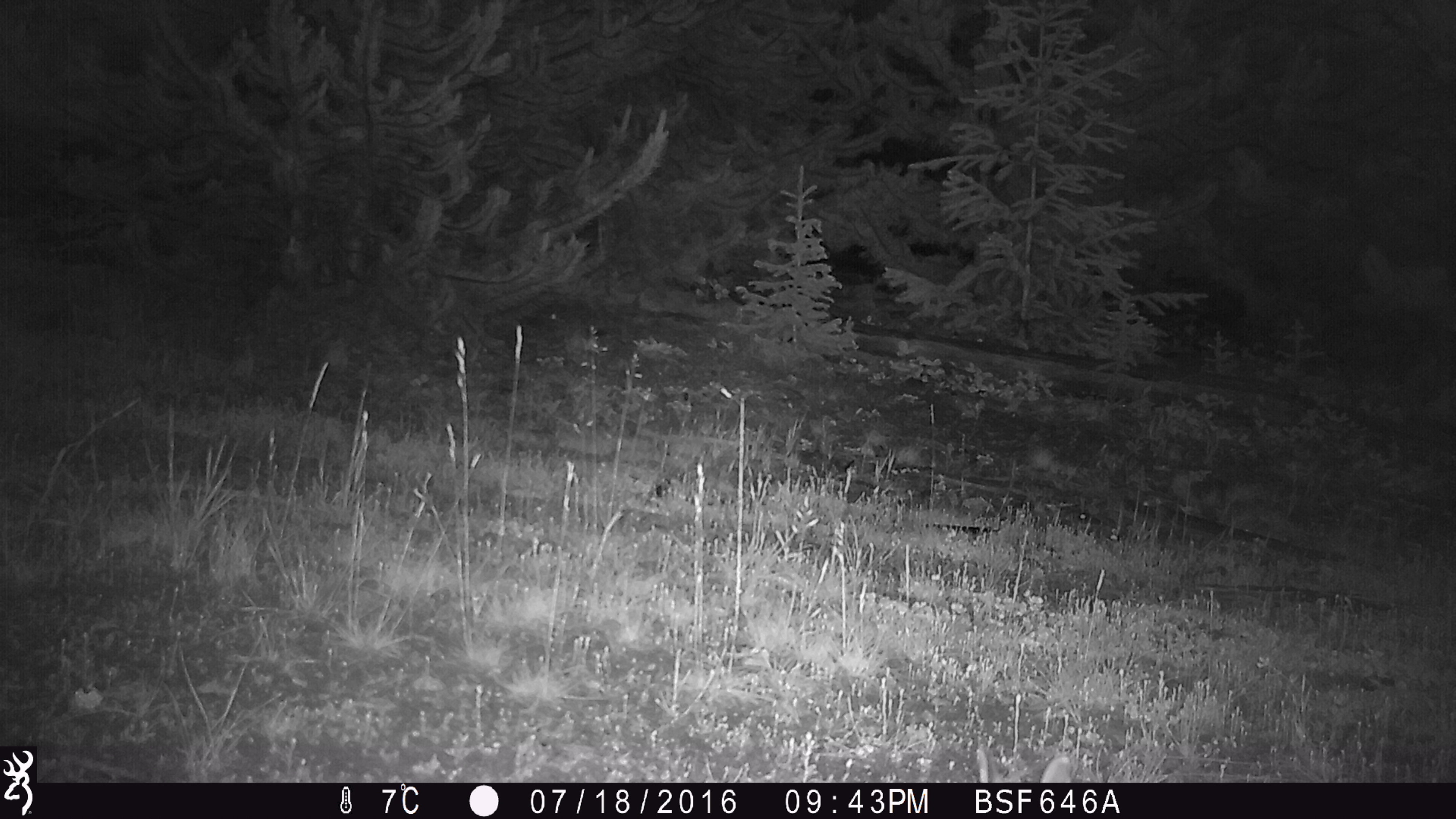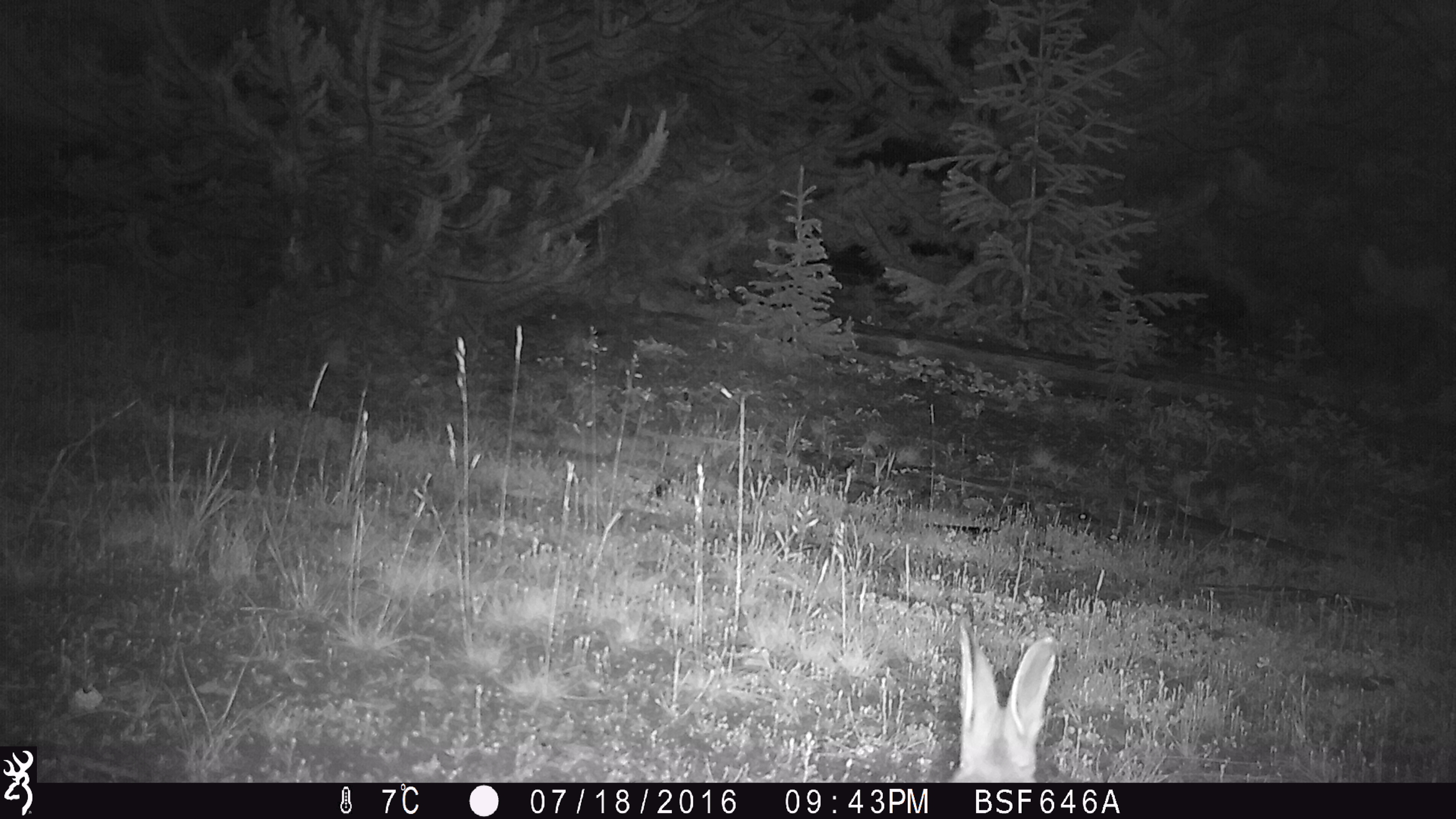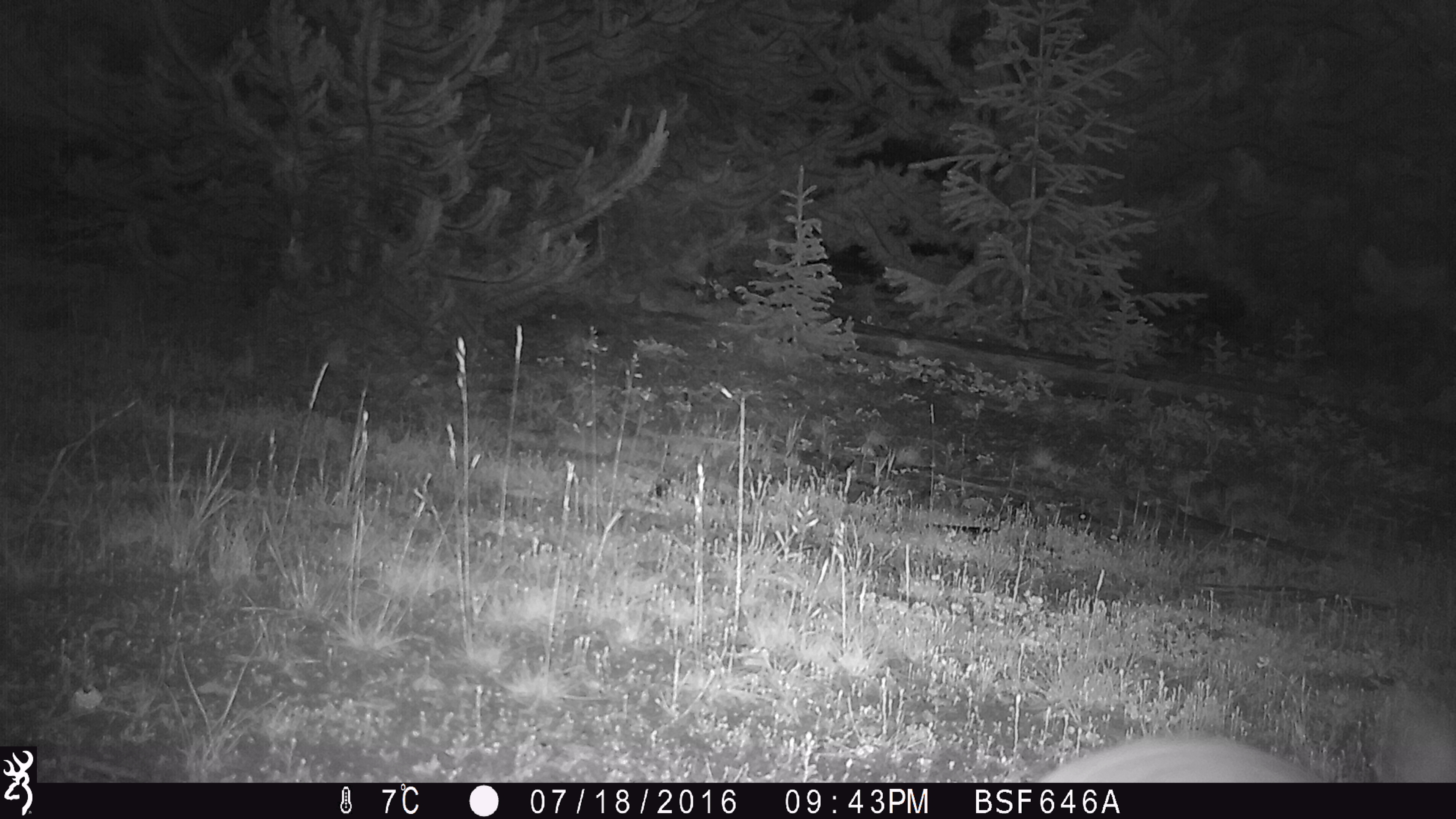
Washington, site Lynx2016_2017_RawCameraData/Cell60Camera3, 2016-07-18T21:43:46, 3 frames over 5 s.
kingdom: Animalia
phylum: Chordata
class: Mammalia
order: Lagomorpha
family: Leporidae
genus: Lepus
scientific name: Lepus americanus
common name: snowshoe hare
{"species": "Lepus americanus (snowshoe hare)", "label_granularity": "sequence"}